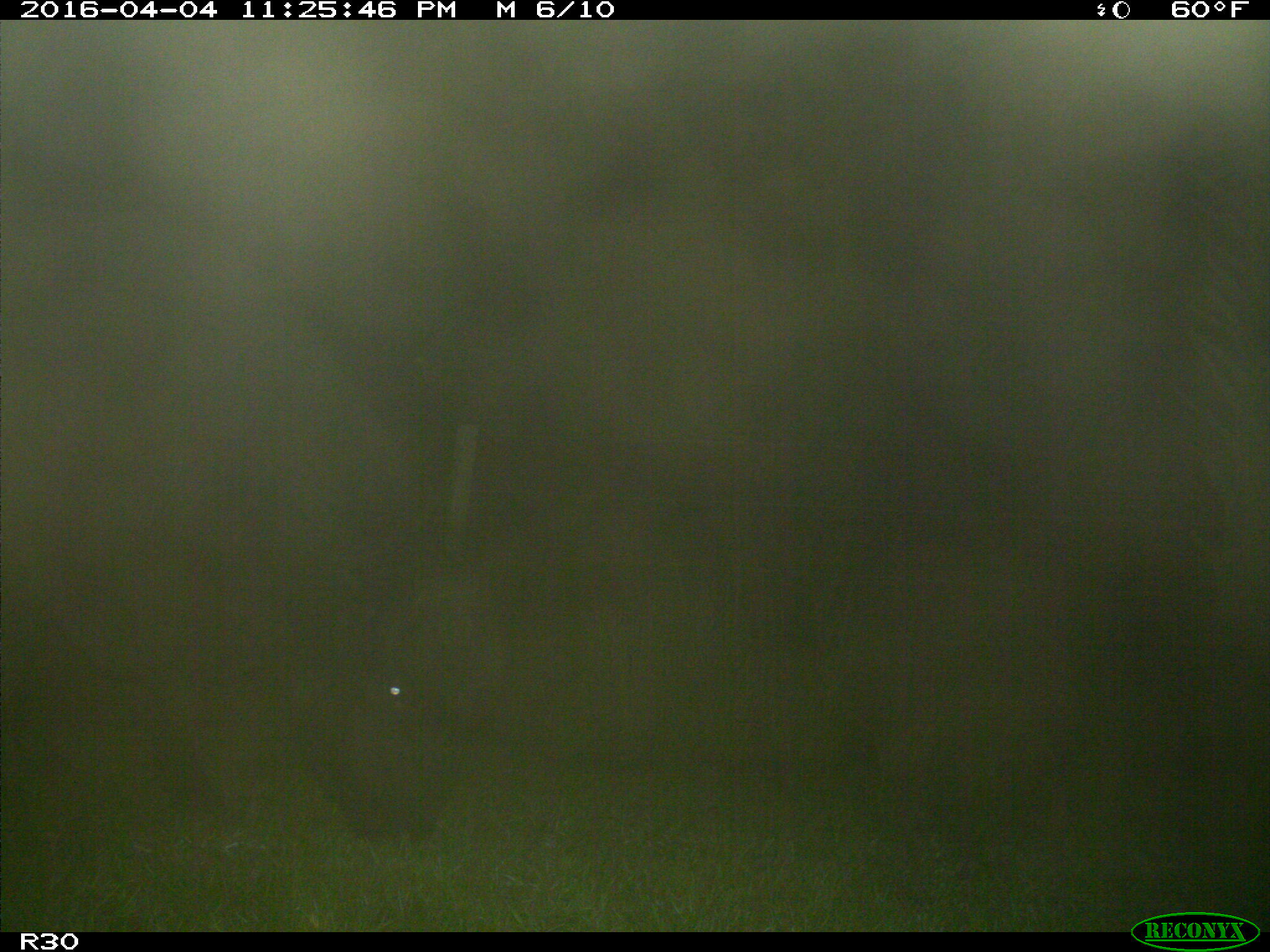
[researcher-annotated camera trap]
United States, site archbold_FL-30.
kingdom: Animalia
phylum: Chordata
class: Mammalia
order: Artiodactyla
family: Bovidae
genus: Bos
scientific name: Bos taurus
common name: domestic cow